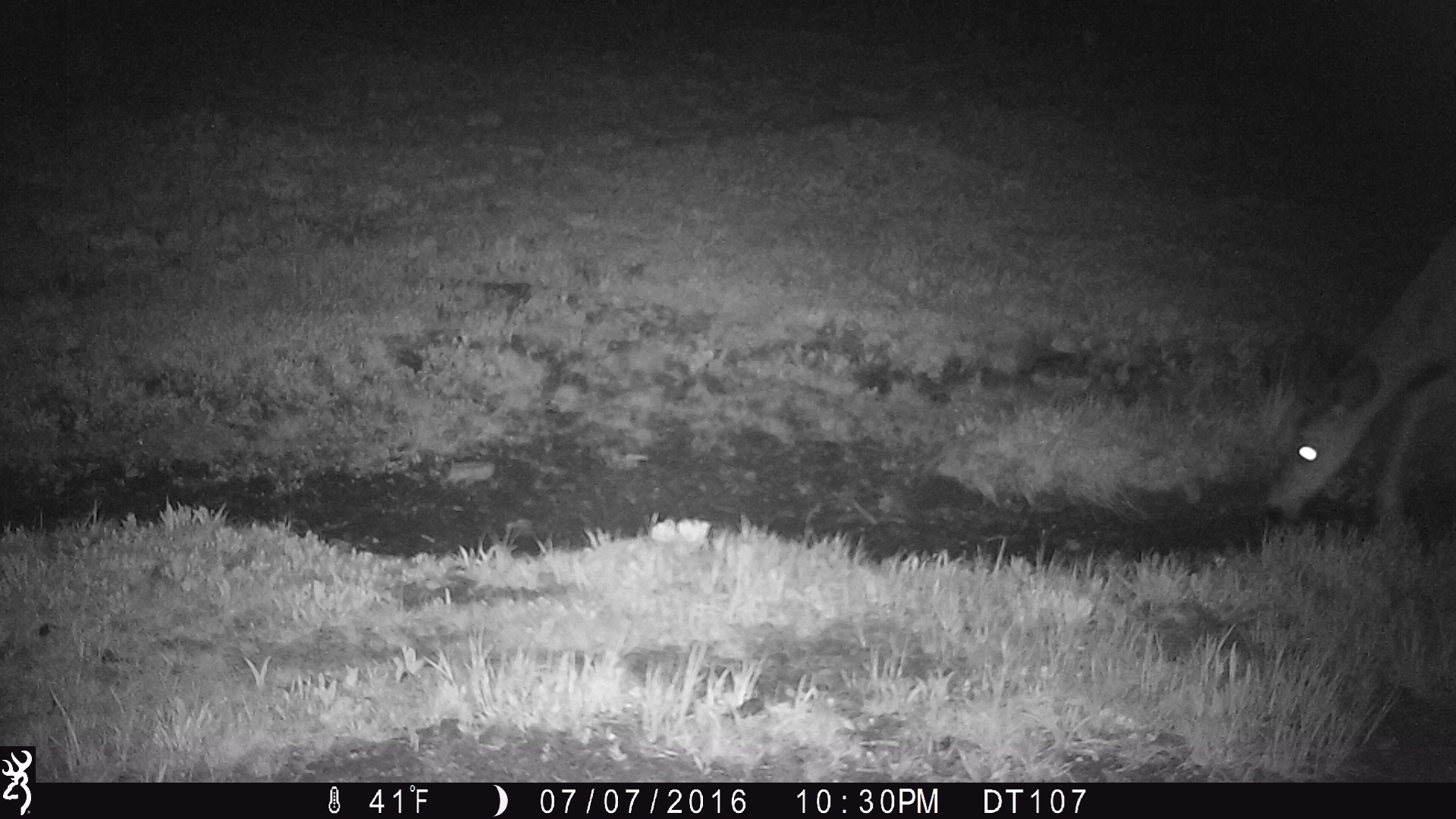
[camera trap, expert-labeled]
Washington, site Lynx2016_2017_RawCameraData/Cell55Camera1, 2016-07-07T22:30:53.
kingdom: Animalia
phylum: Chordata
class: Mammalia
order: Artiodactyla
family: Cervidae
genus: Odocoileus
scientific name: Odocoileus hemionus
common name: mule deer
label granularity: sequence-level